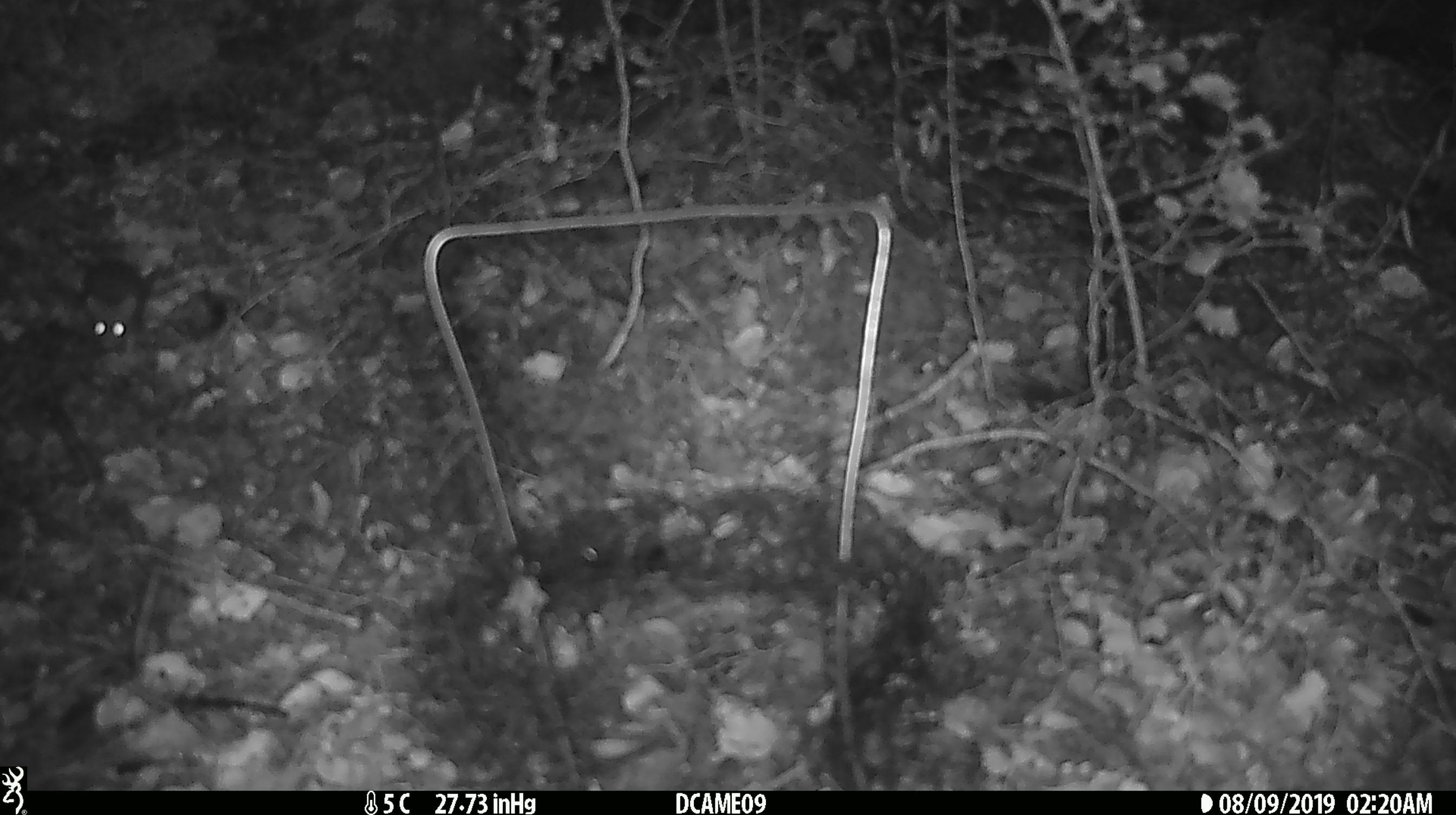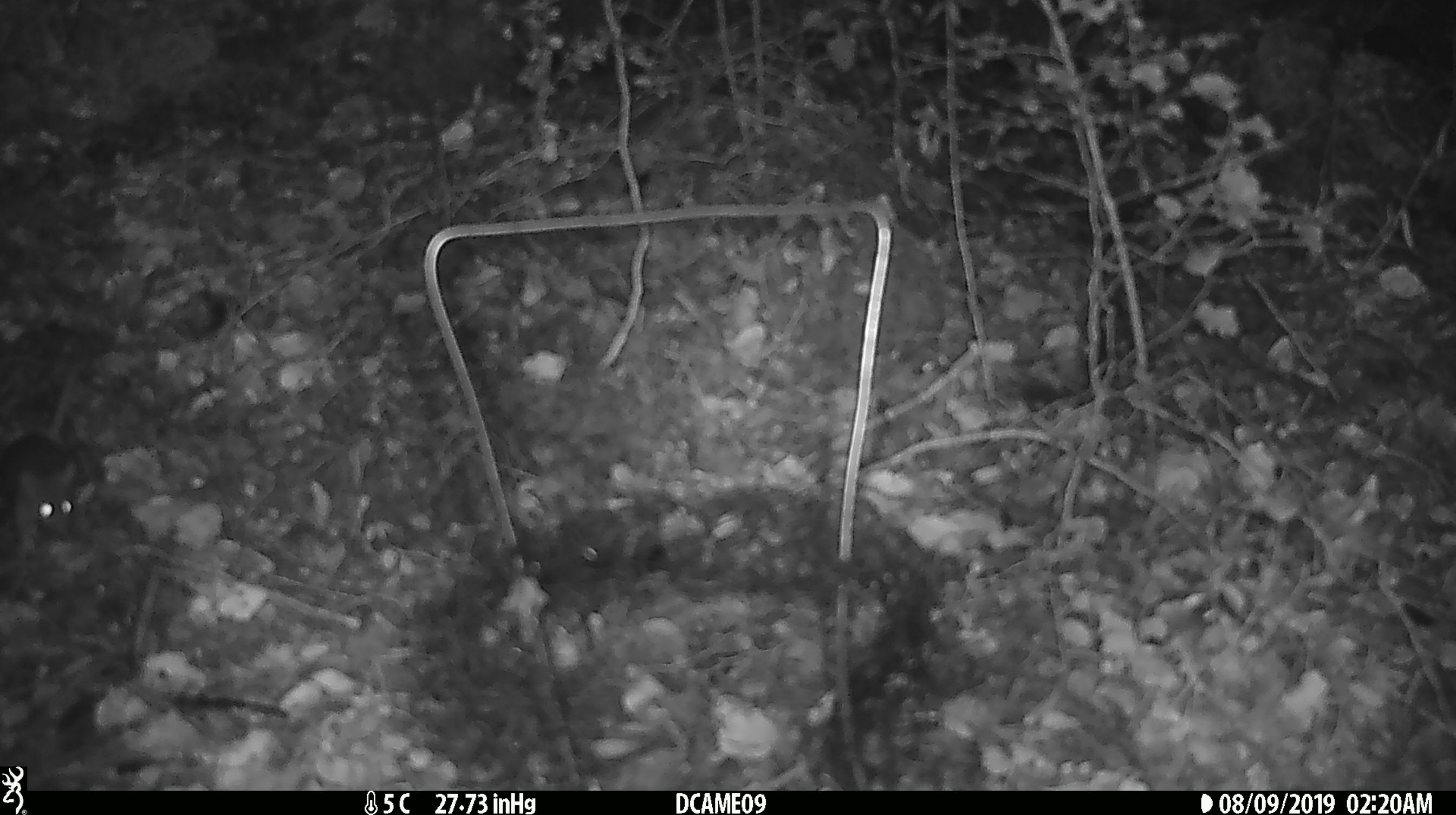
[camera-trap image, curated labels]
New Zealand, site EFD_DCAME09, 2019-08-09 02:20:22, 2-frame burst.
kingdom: Animalia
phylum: Chordata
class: Mammalia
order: Rodentia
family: Muridae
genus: Mus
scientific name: Mus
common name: mouse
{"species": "mouse (Mus)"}